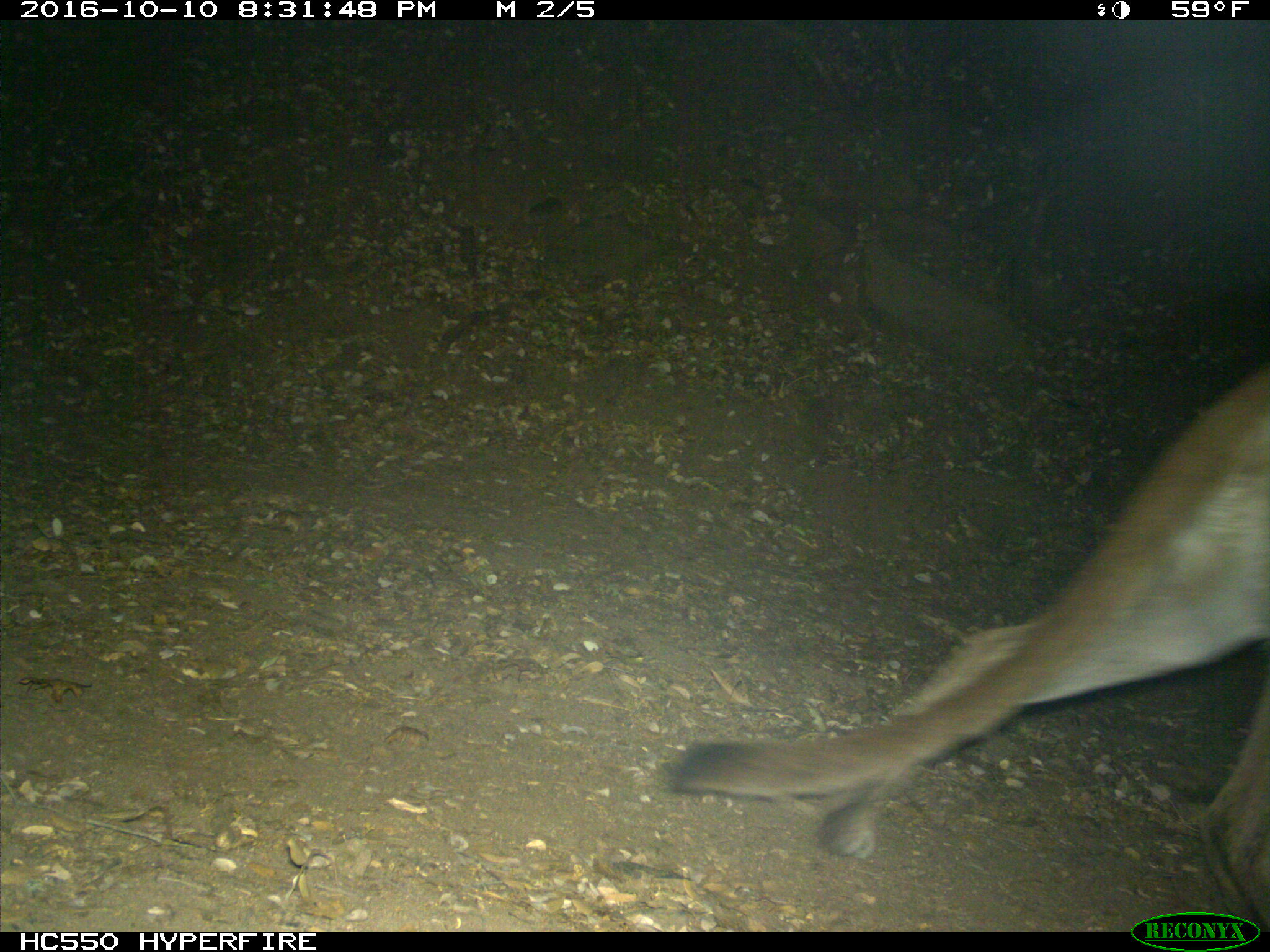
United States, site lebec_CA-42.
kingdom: Animalia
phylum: Chordata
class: Mammalia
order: Carnivora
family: Felidae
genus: Puma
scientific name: Puma concolor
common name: mountain lion